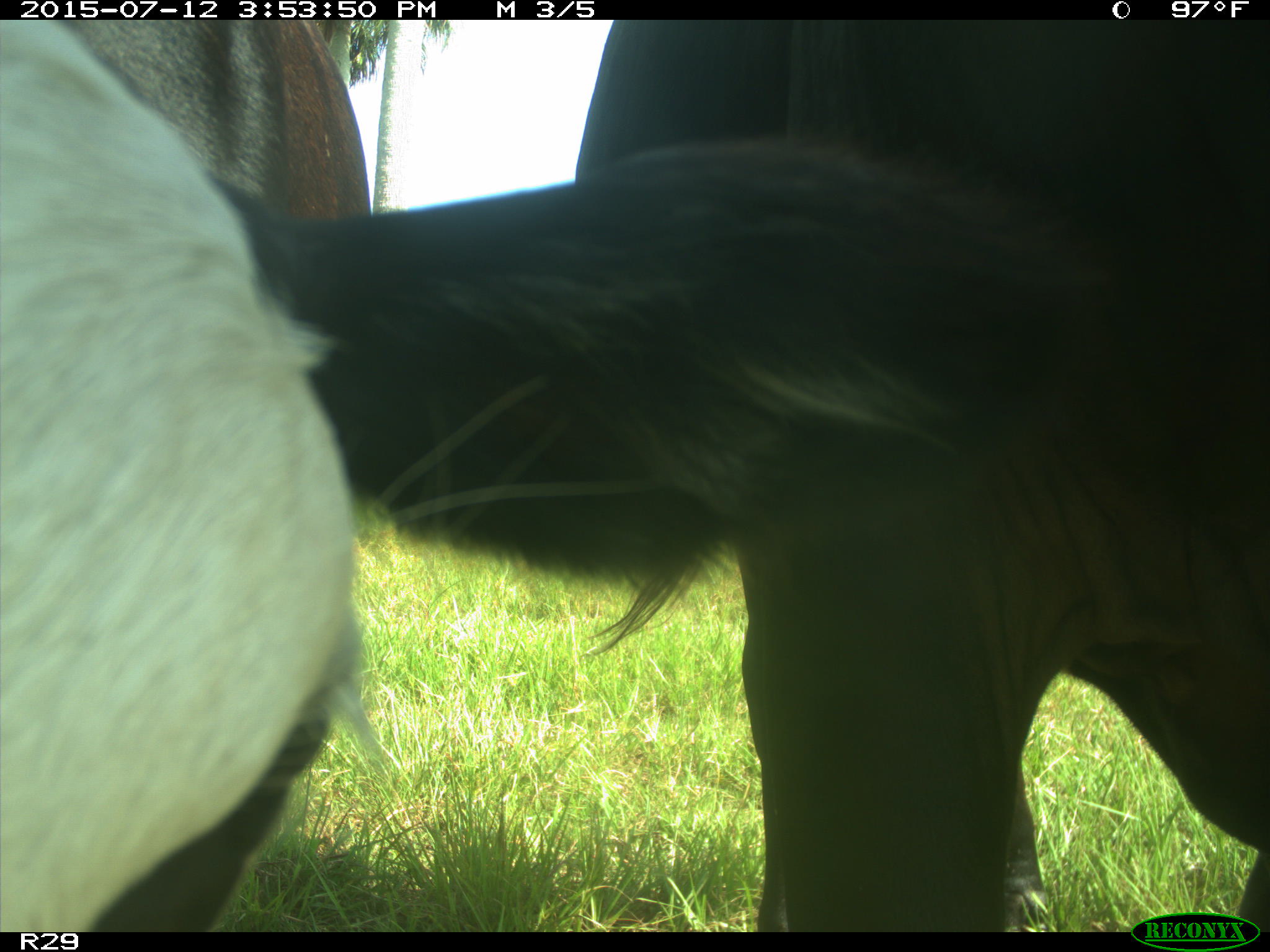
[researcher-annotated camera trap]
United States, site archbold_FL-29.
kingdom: Animalia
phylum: Chordata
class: Mammalia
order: Artiodactyla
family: Bovidae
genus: Bos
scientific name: Bos taurus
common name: domestic cow